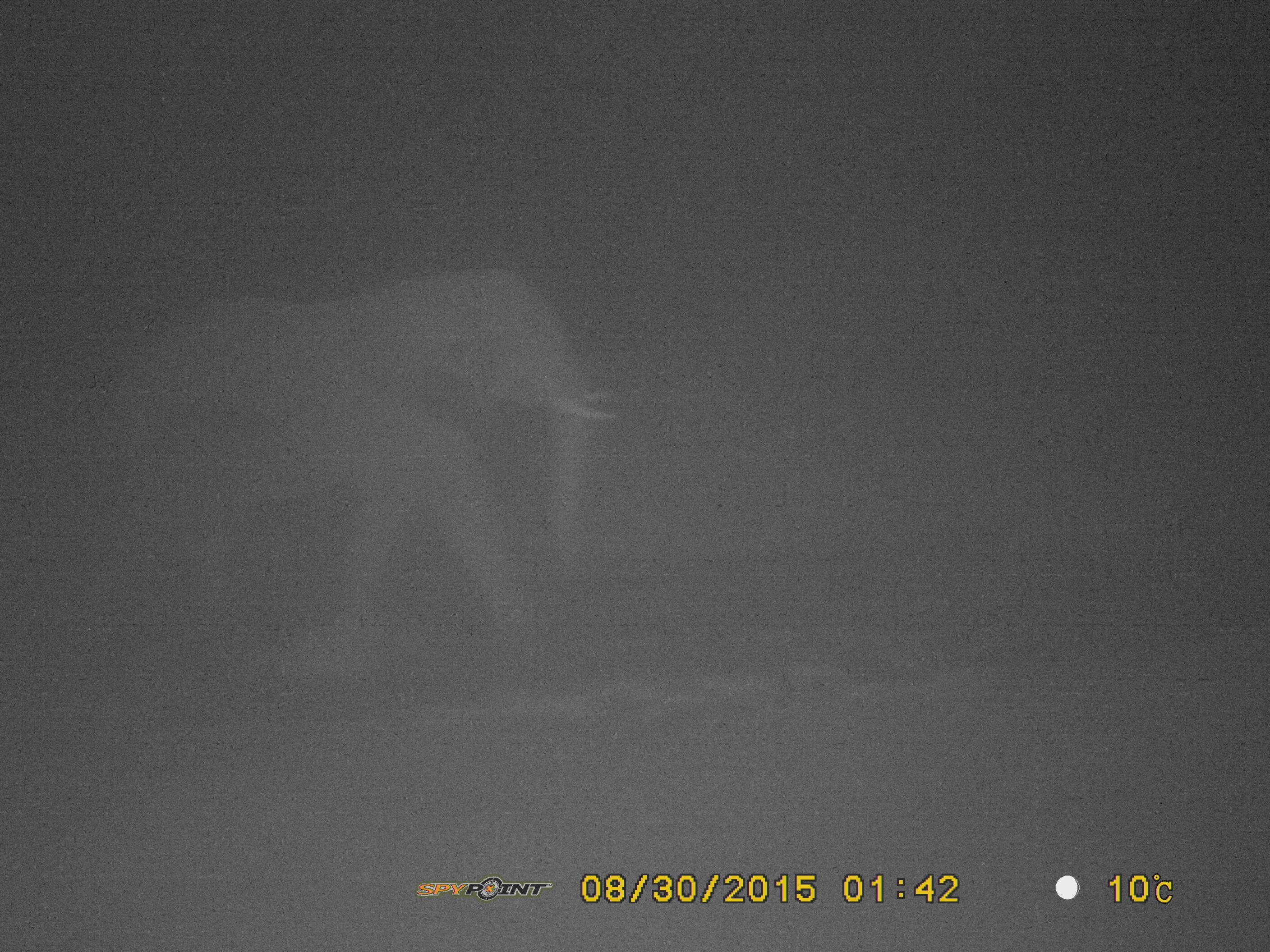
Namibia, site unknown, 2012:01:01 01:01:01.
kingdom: Animalia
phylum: Chordata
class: Mammalia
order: Proboscidea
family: Elephantidae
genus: Loxodonta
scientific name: Loxodonta africana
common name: african elephant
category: loxodanta africana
Loxodanta africana (african elephant) (Loxodonta africana).